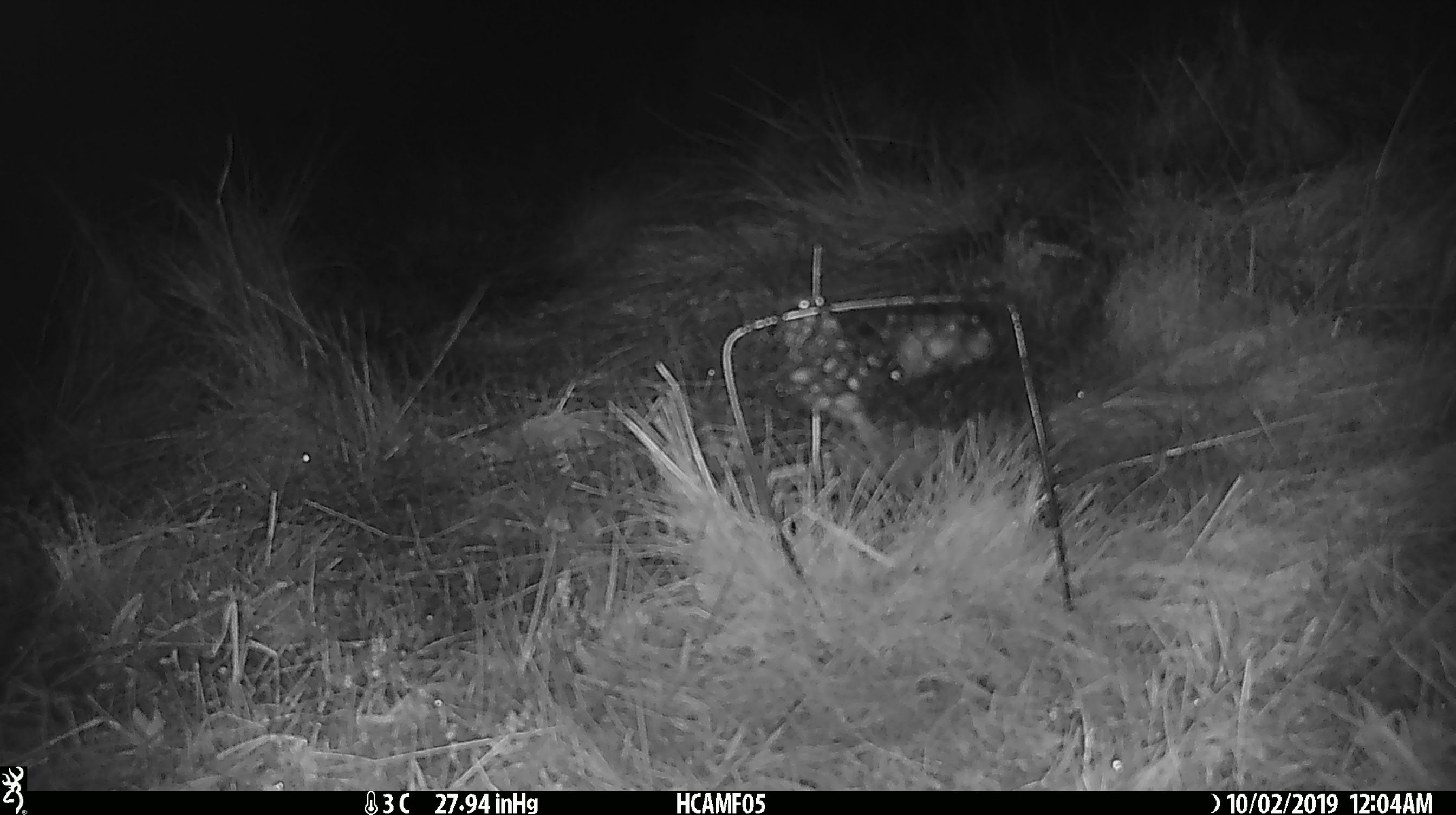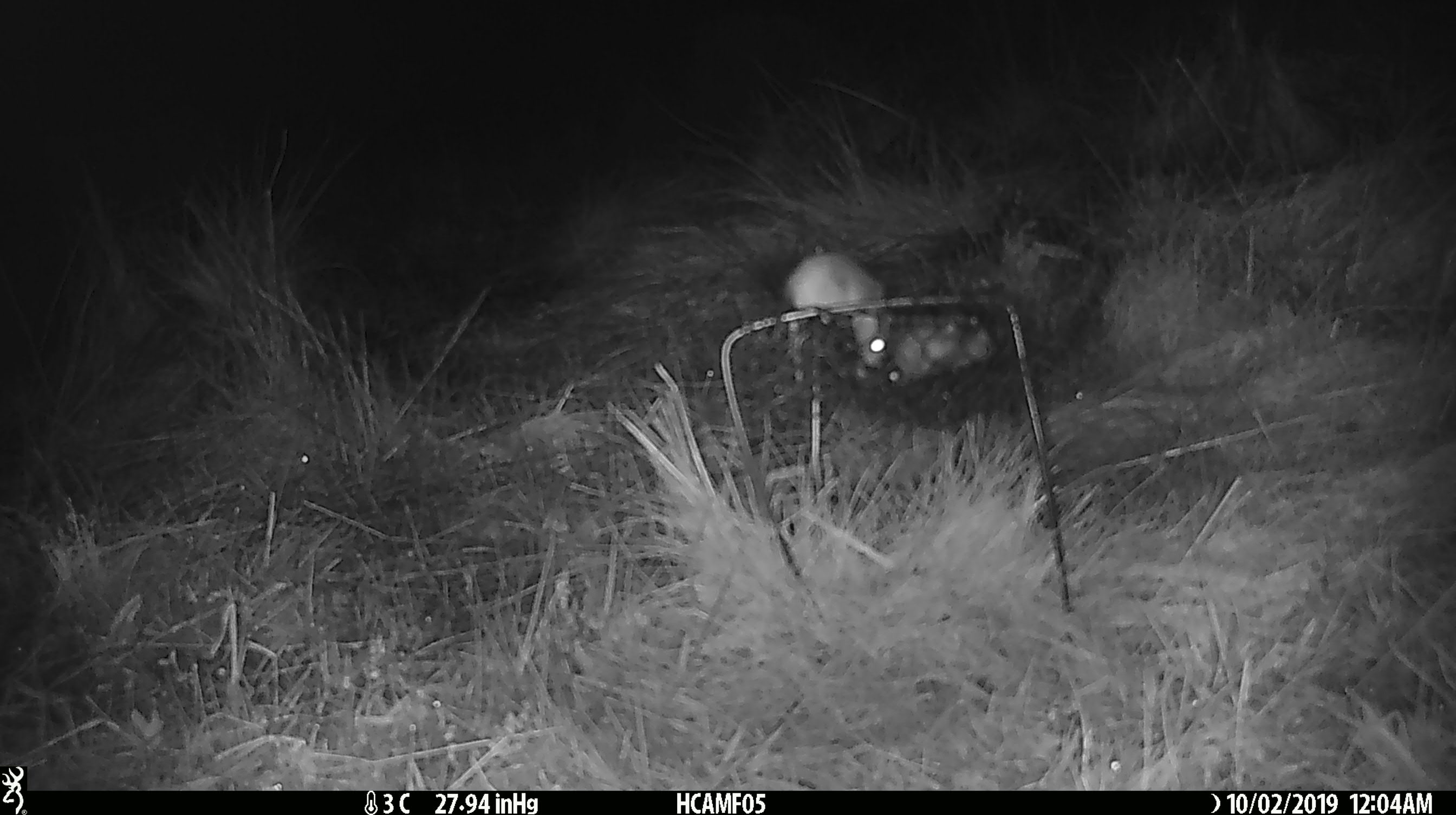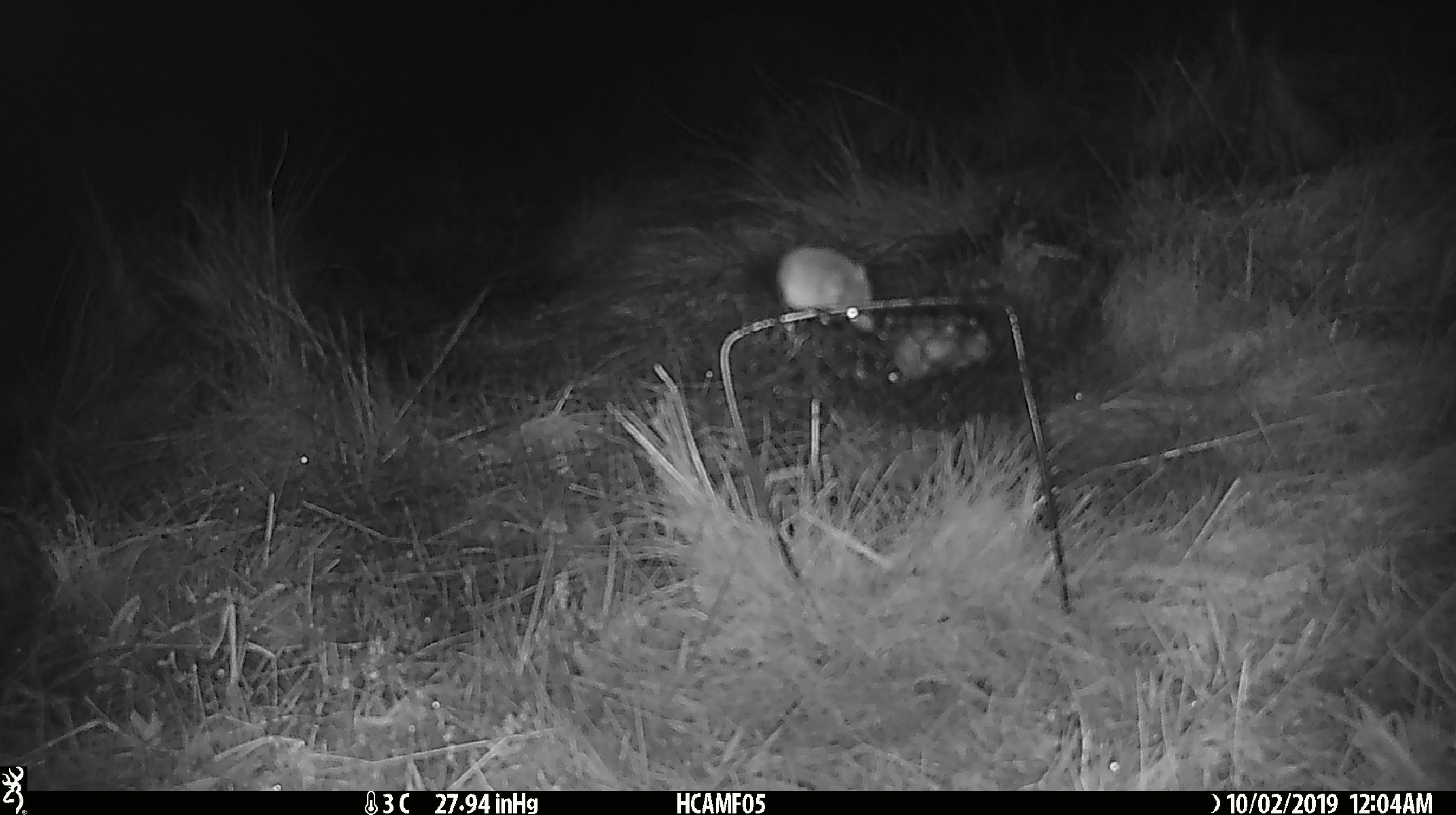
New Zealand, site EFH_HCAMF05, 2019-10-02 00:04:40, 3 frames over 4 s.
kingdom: Animalia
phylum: Chordata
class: Mammalia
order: Rodentia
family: Muridae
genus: Mus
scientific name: Mus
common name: mouse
Mouse (Mus).